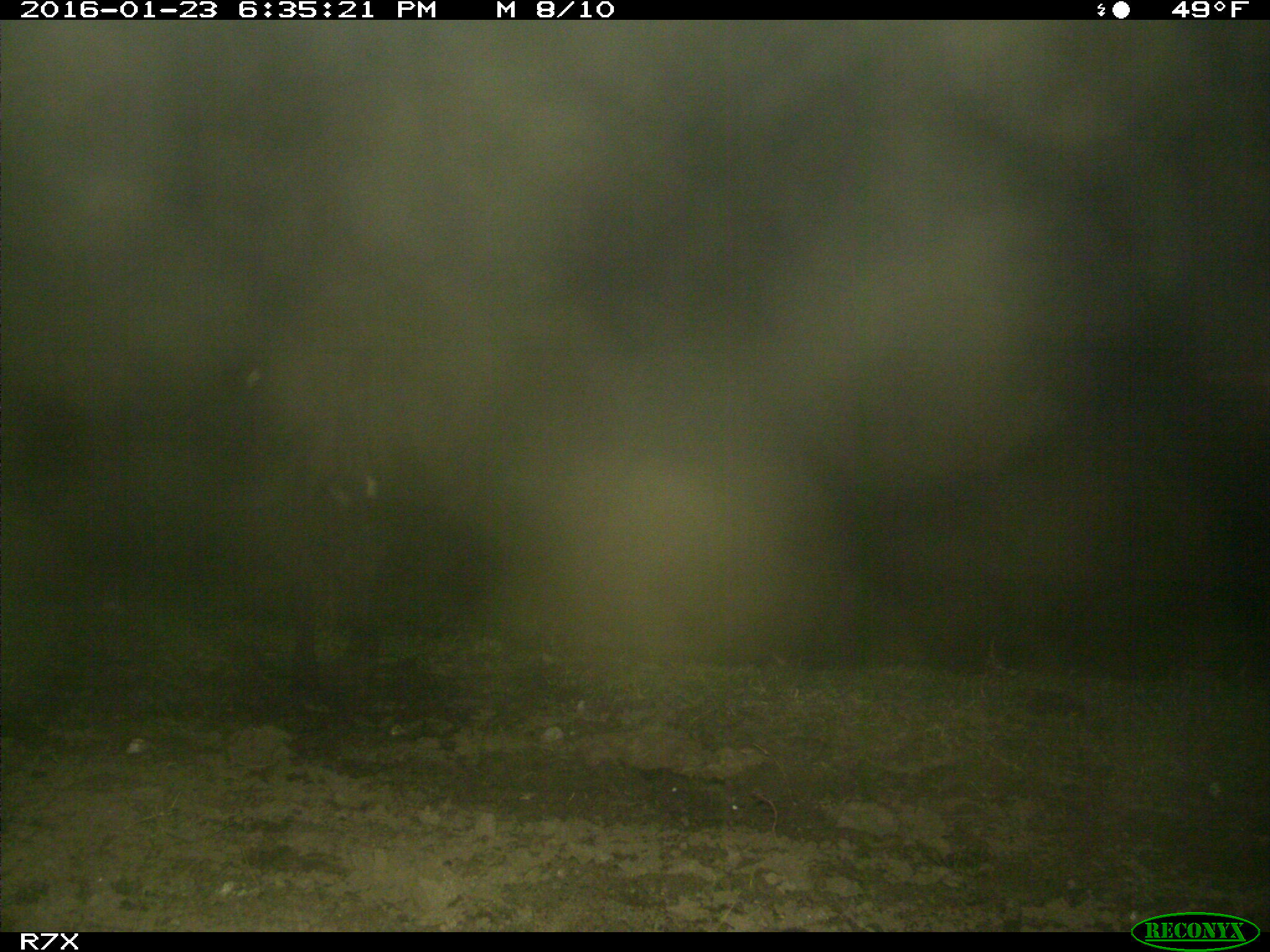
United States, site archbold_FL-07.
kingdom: Animalia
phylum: Chordata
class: Mammalia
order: Artiodactyla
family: Bovidae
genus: Bos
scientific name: Bos taurus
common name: domestic cow